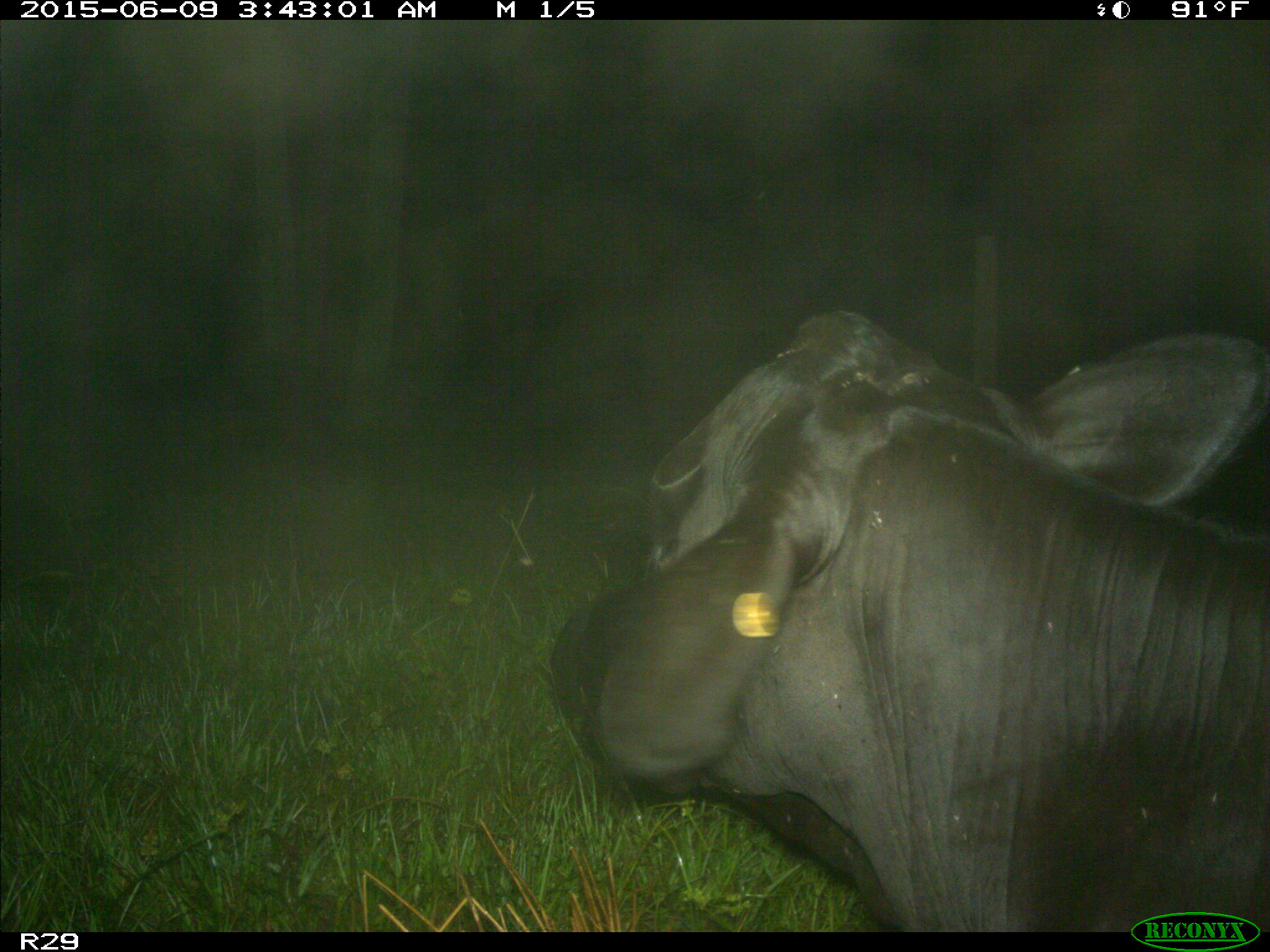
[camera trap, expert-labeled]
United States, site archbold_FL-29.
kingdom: Animalia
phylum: Chordata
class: Mammalia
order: Artiodactyla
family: Bovidae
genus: Bos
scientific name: Bos taurus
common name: domestic cow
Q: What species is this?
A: Bos taurus (domestic cow).